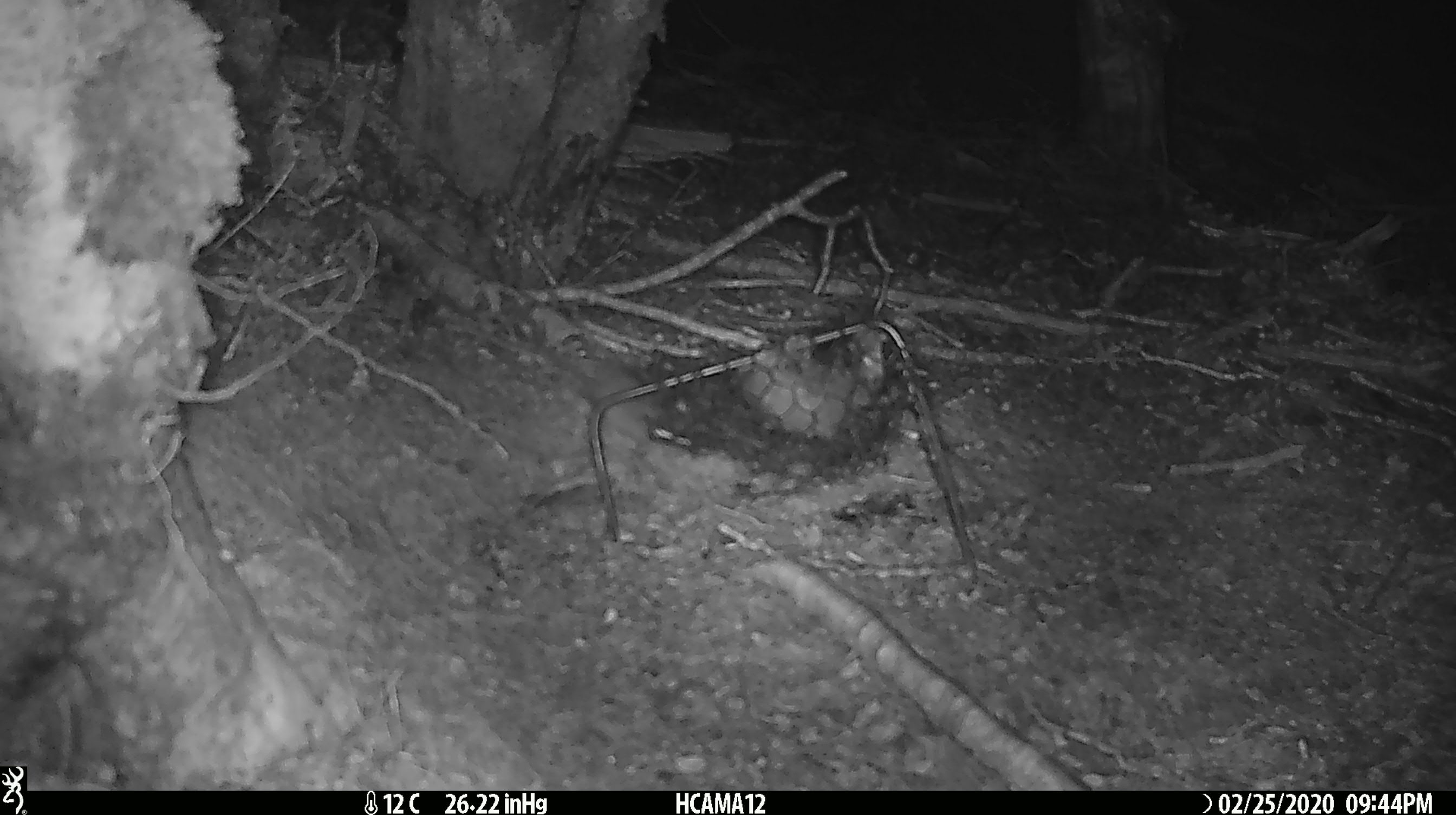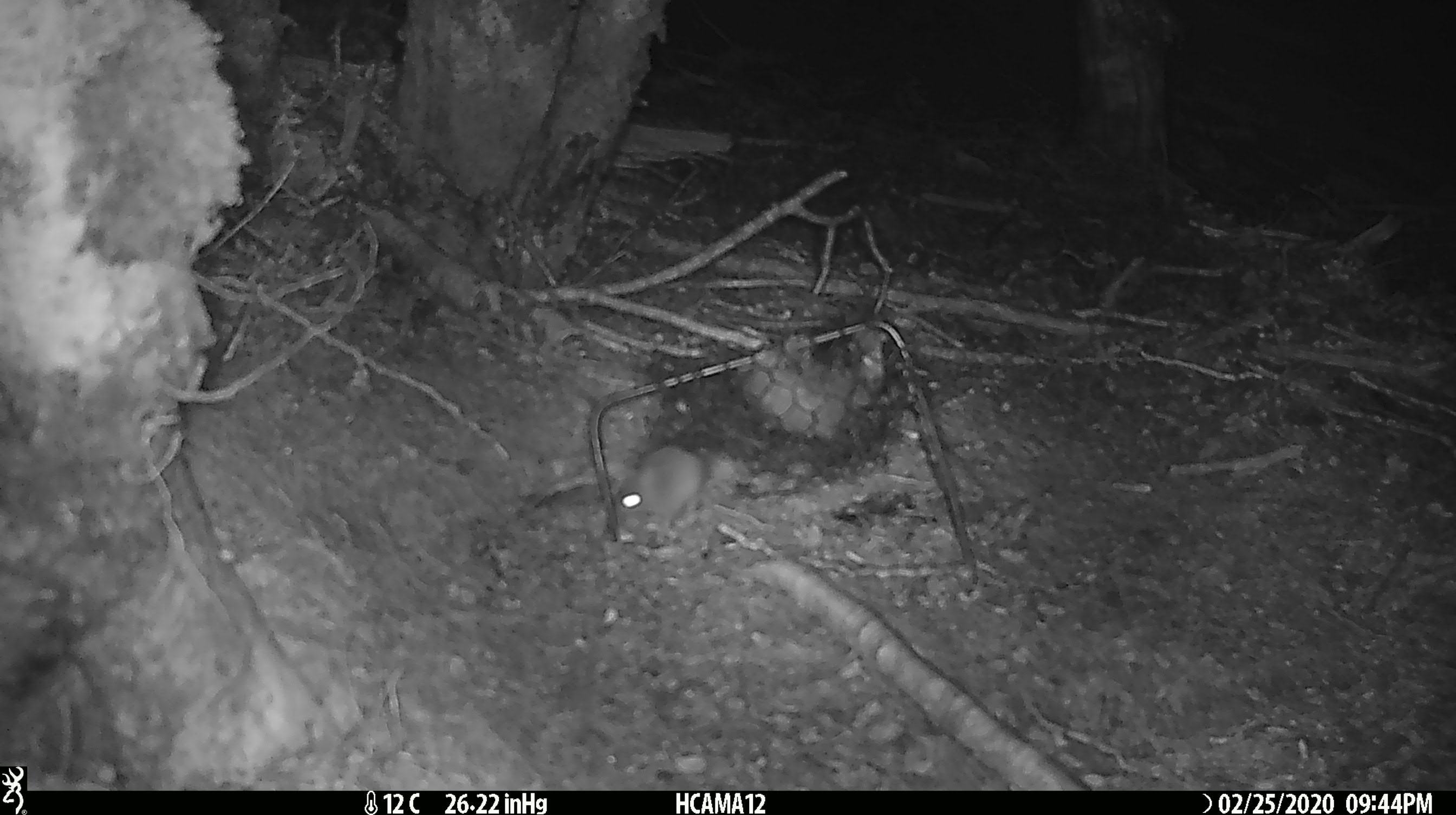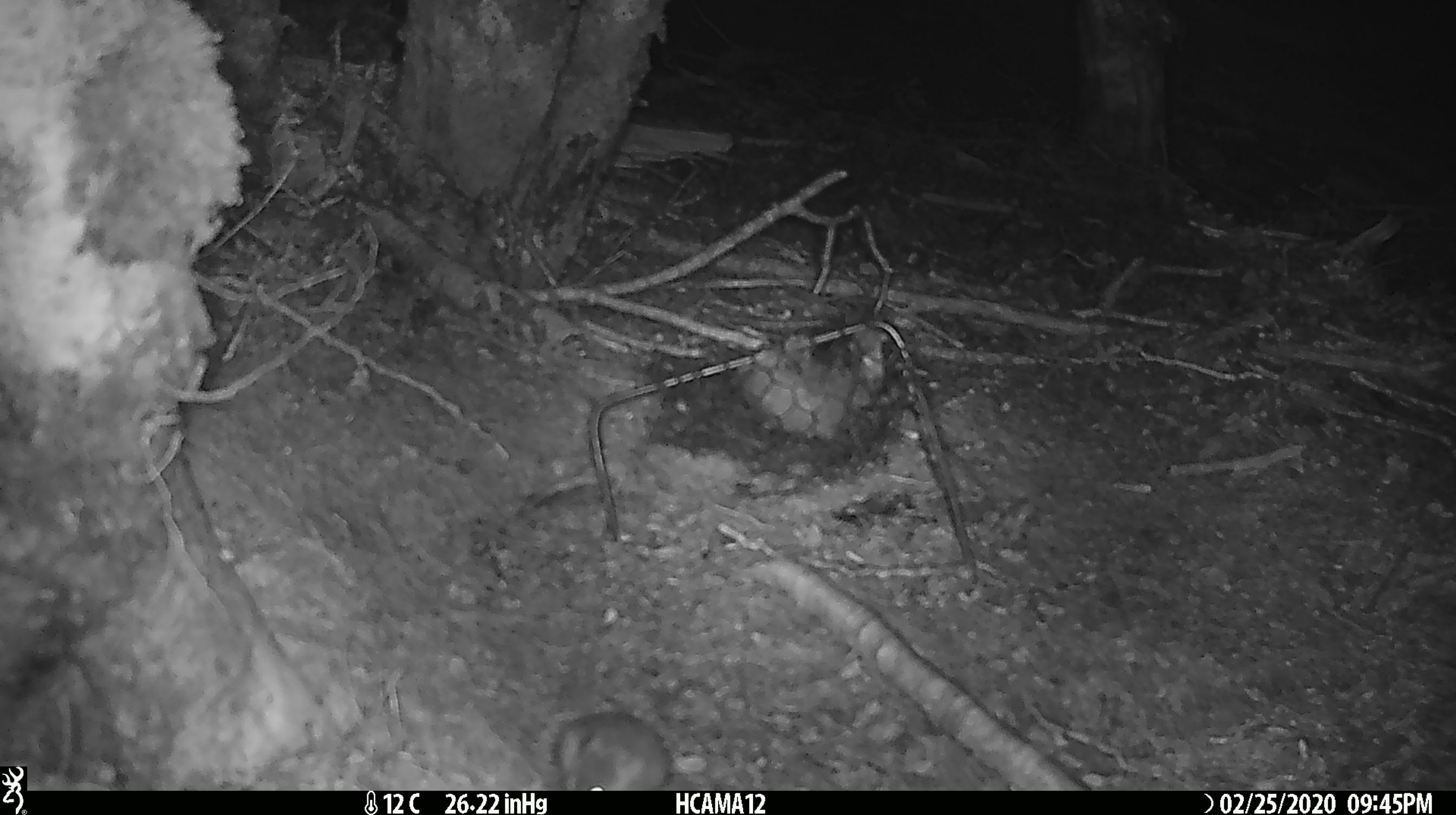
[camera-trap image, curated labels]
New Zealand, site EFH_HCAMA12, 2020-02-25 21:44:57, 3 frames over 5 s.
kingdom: Animalia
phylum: Chordata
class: Mammalia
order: Rodentia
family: Muridae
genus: Mus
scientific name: Mus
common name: mouse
Mouse (Mus).